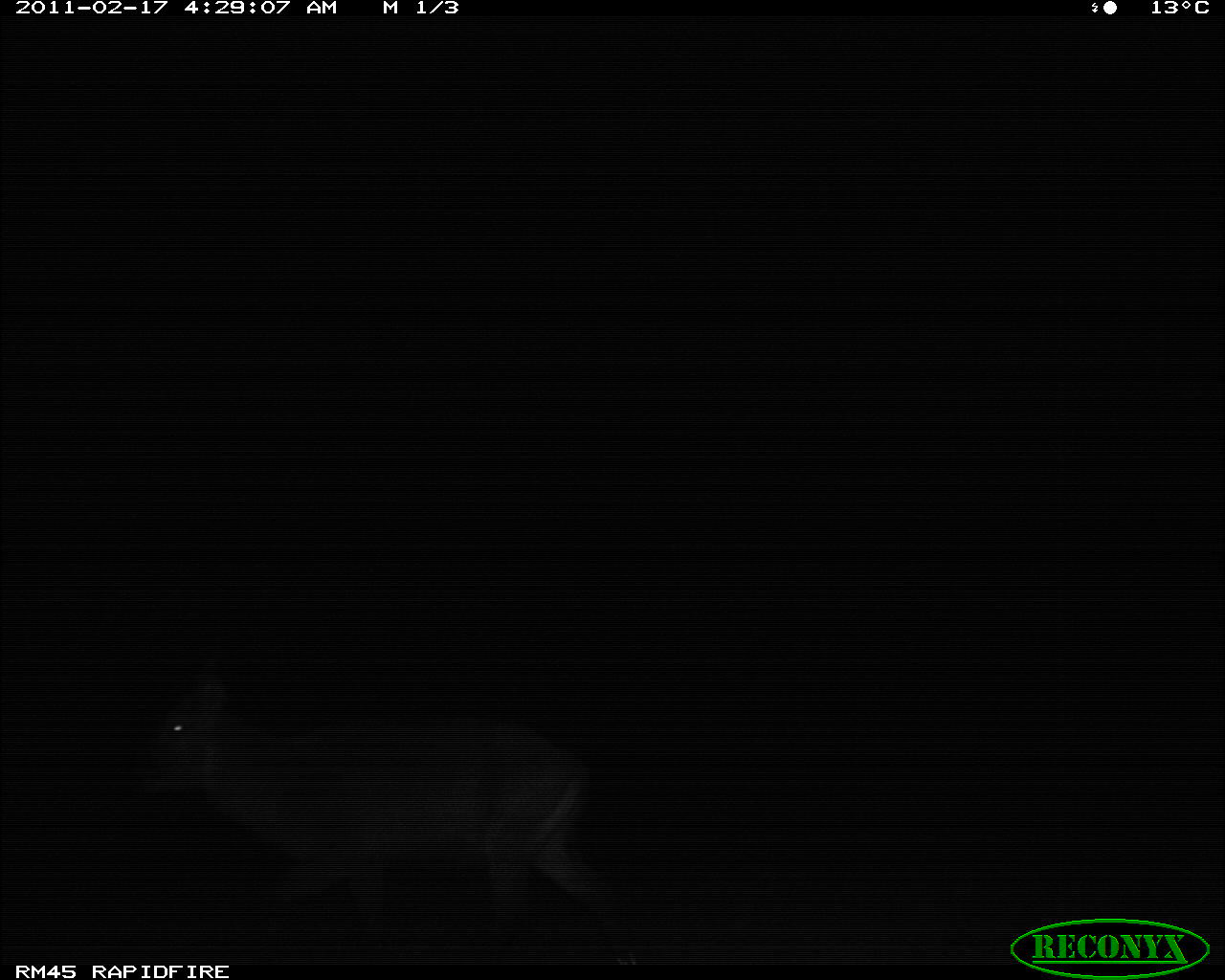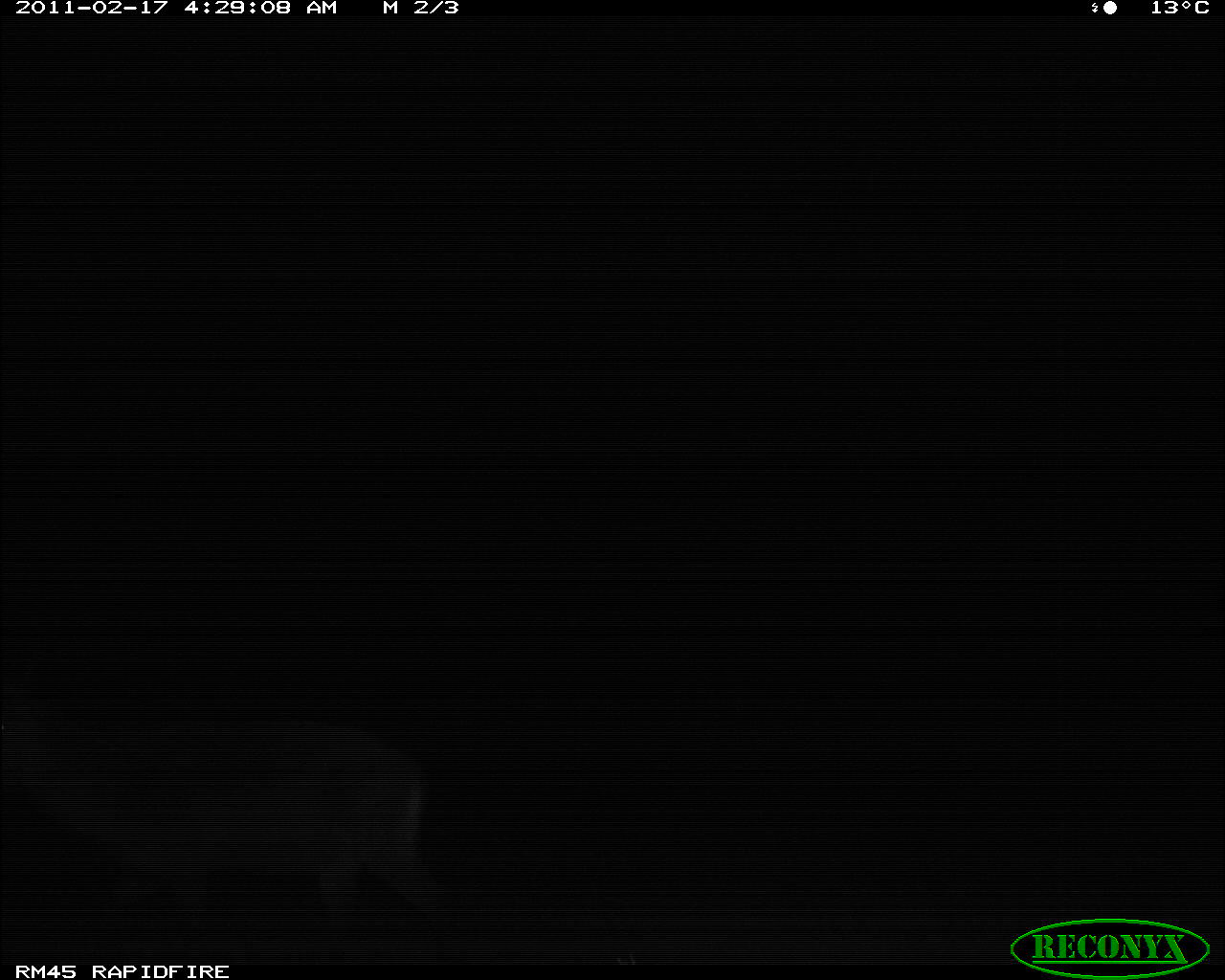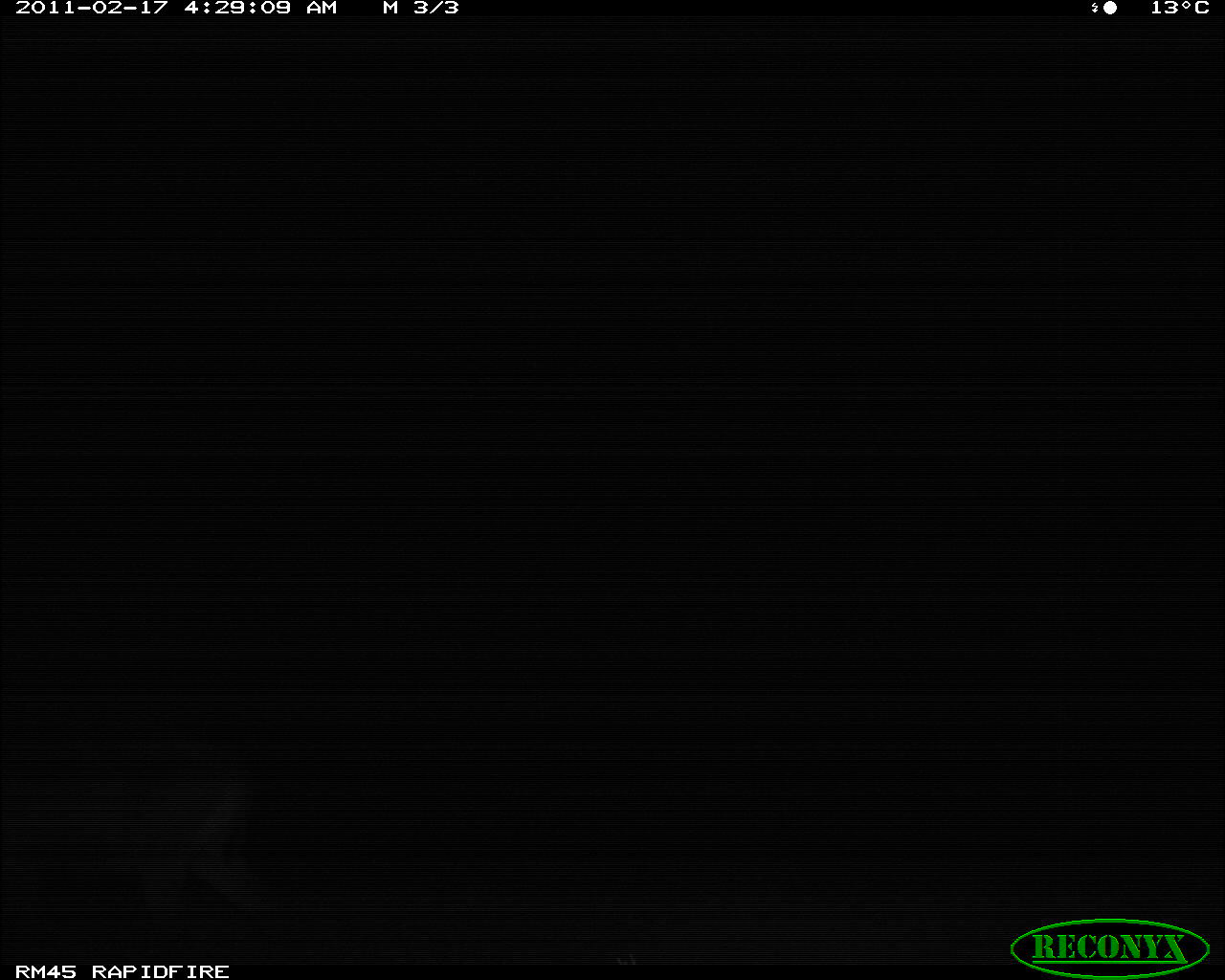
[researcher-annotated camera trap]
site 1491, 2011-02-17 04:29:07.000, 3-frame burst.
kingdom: Animalia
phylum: Chordata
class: Mammalia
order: Artiodactyla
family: Bovidae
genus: Aepyceros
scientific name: Aepyceros melampus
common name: impala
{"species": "Aepyceros melampus (impala)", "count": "1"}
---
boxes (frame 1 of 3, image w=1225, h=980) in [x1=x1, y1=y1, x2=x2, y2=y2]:
aepyceros melampus: [x1=133, y1=651, x2=637, y2=949]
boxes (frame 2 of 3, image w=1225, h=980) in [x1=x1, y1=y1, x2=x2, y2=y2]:
aepyceros melampus: [x1=0, y1=698, x2=449, y2=927]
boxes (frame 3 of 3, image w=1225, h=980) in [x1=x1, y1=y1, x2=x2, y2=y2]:
aepyceros melampus: [x1=3, y1=768, x2=254, y2=913]